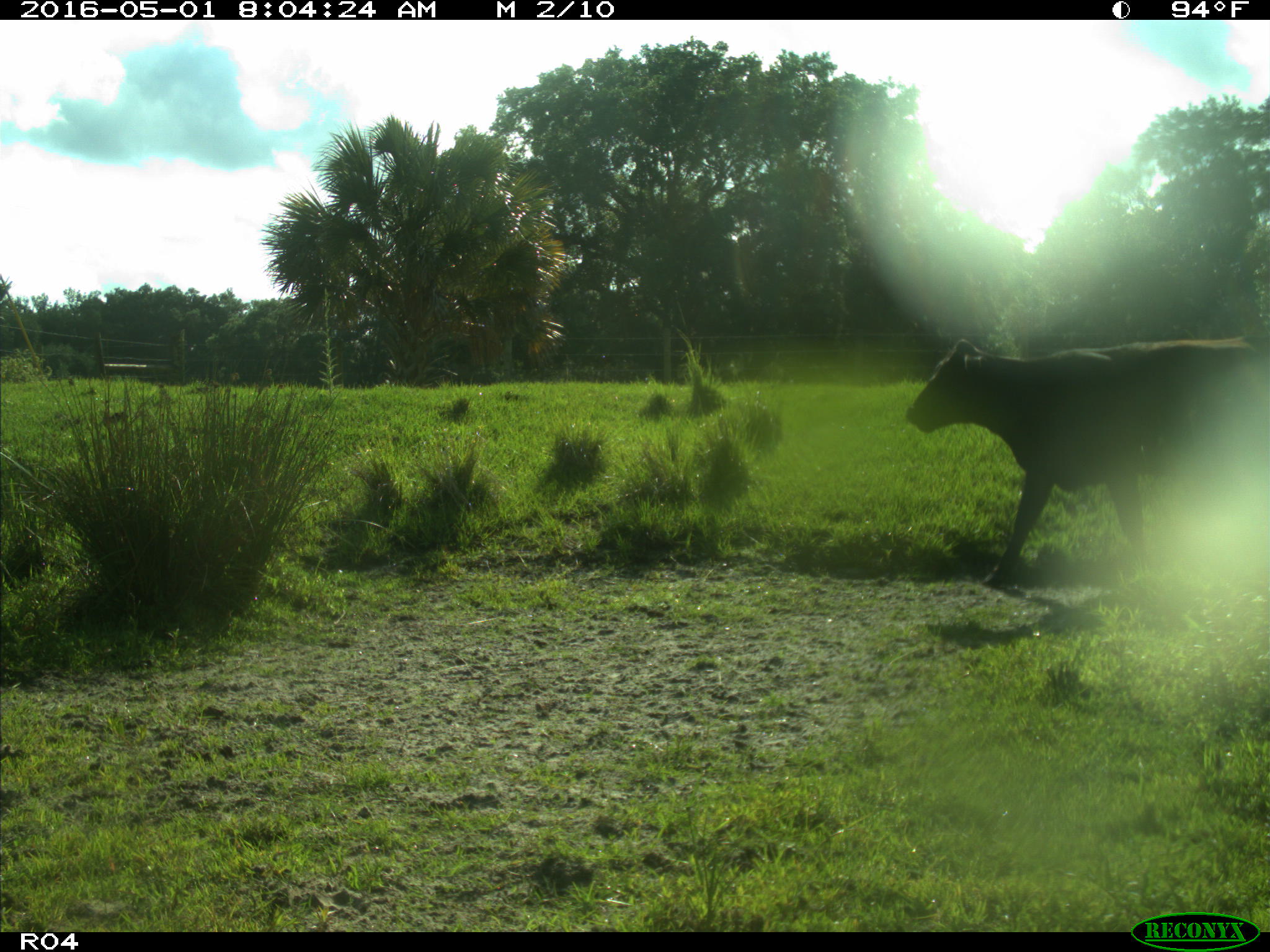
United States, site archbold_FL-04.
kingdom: Animalia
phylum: Chordata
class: Mammalia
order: Artiodactyla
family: Bovidae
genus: Bos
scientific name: Bos taurus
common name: domestic cow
Bos taurus (domestic cow).